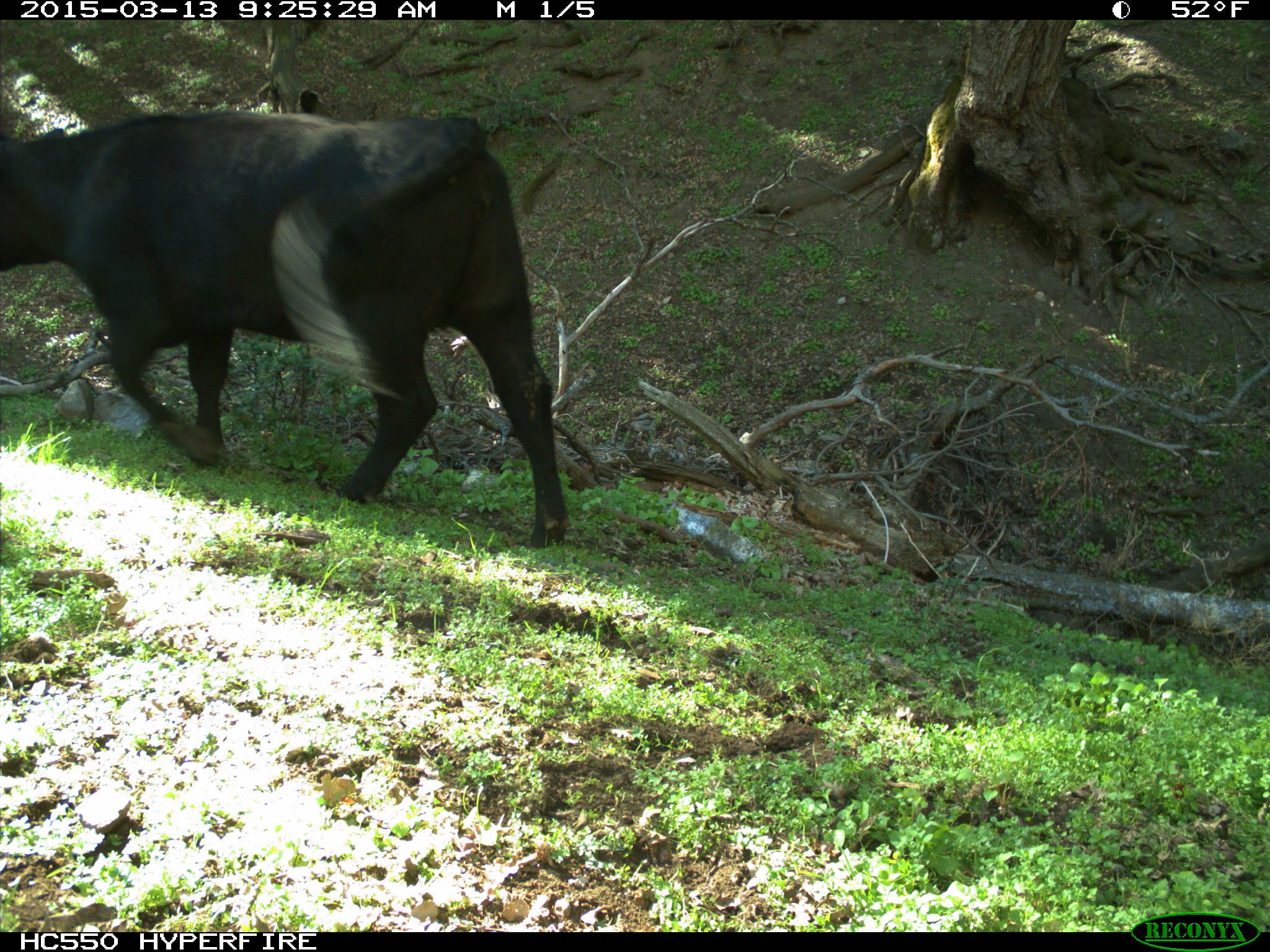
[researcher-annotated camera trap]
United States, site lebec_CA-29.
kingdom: Animalia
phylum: Chordata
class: Mammalia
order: Artiodactyla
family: Bovidae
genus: Bos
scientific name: Bos taurus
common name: domestic cow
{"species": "Bos taurus (domestic cow)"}